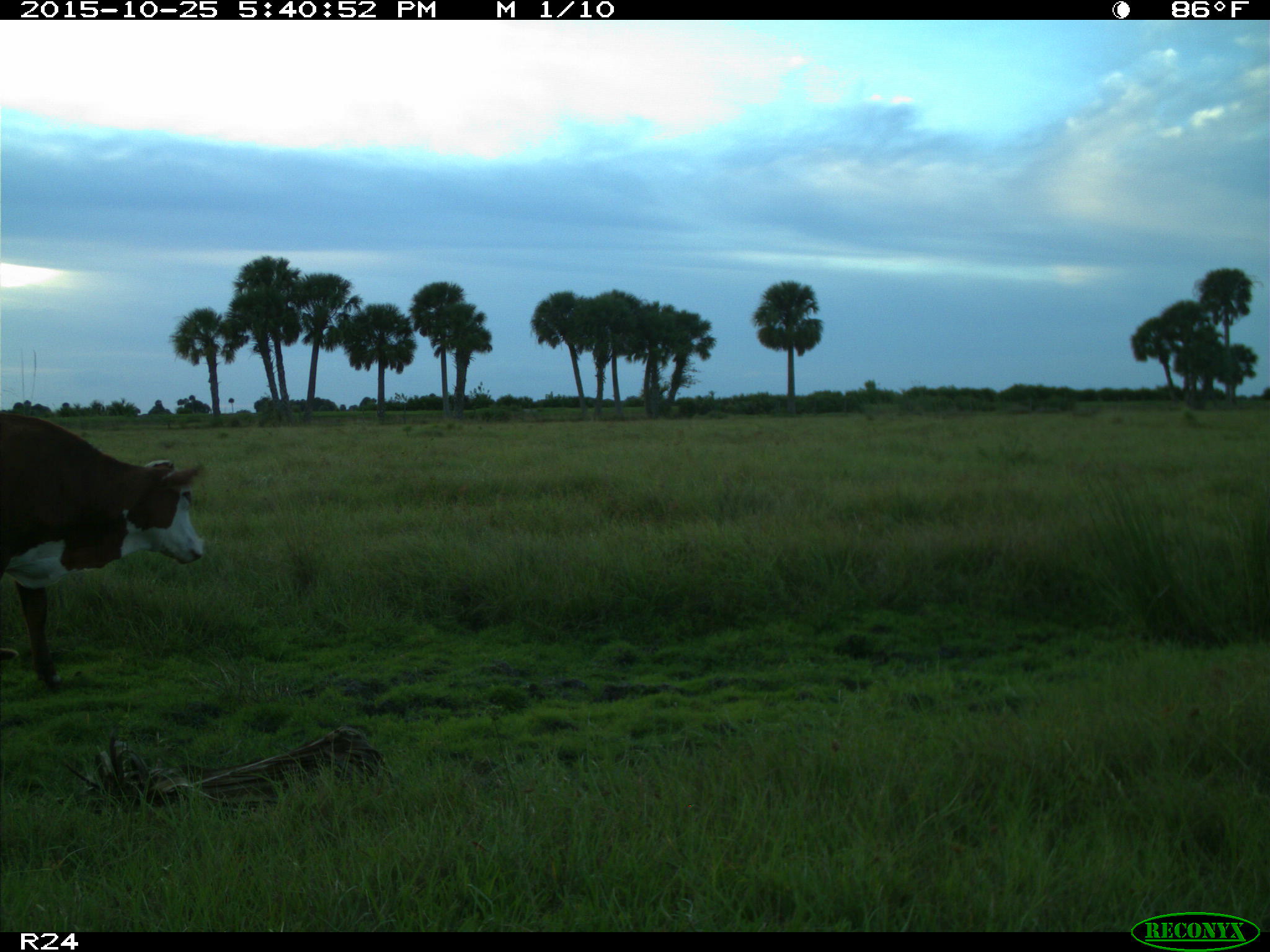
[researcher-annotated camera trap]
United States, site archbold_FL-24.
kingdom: Animalia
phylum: Chordata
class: Mammalia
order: Artiodactyla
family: Bovidae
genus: Bos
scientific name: Bos taurus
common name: domestic cow